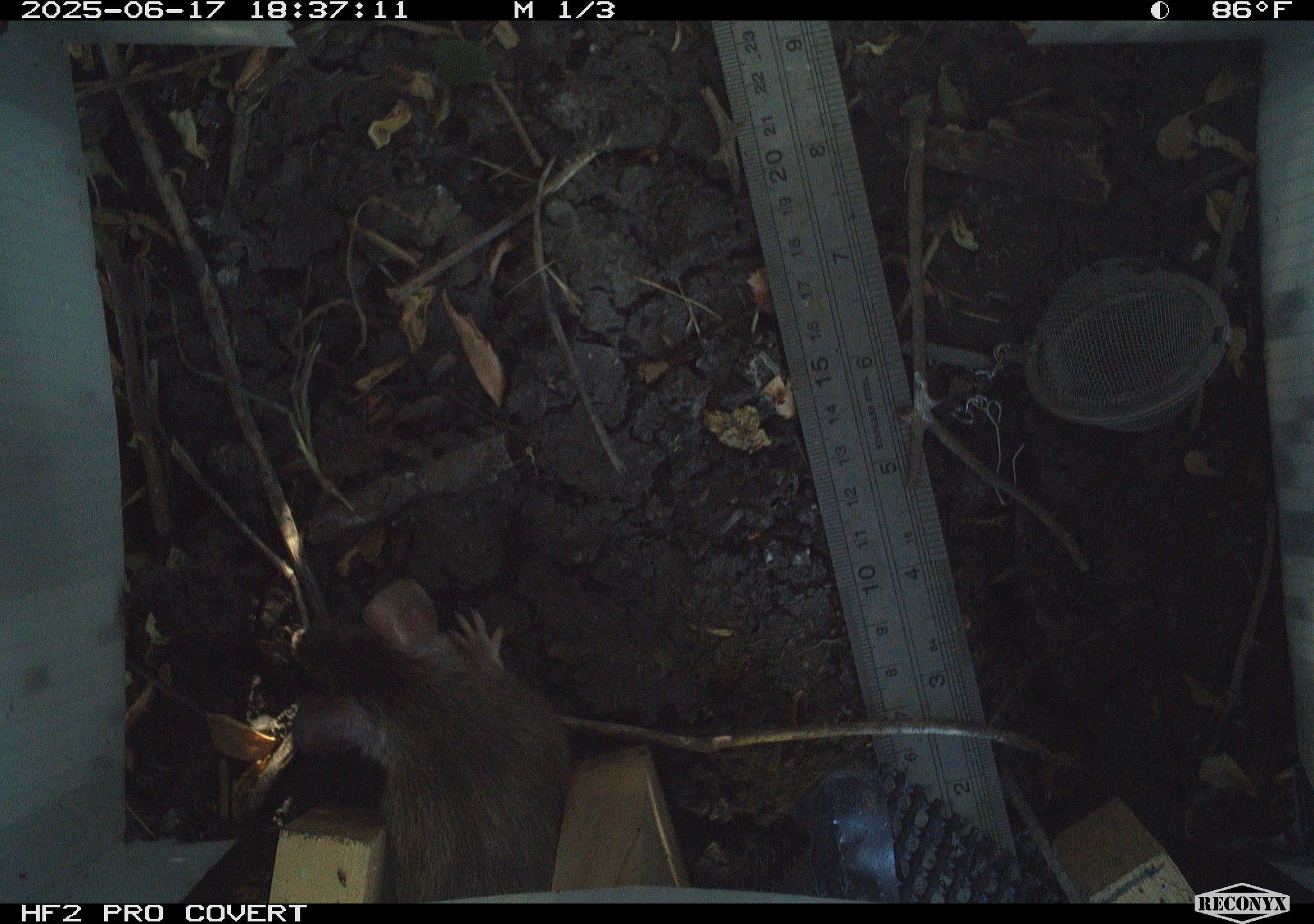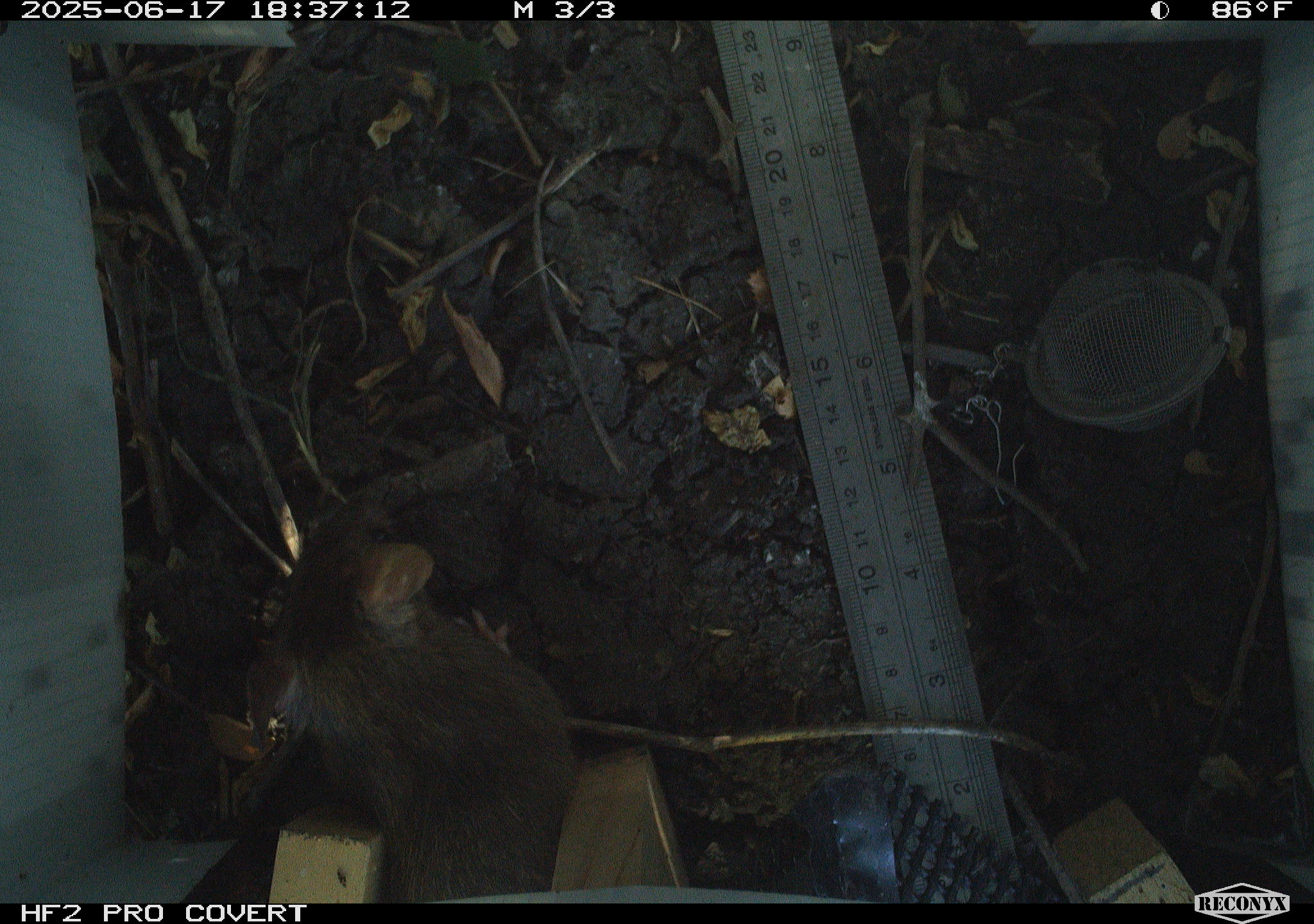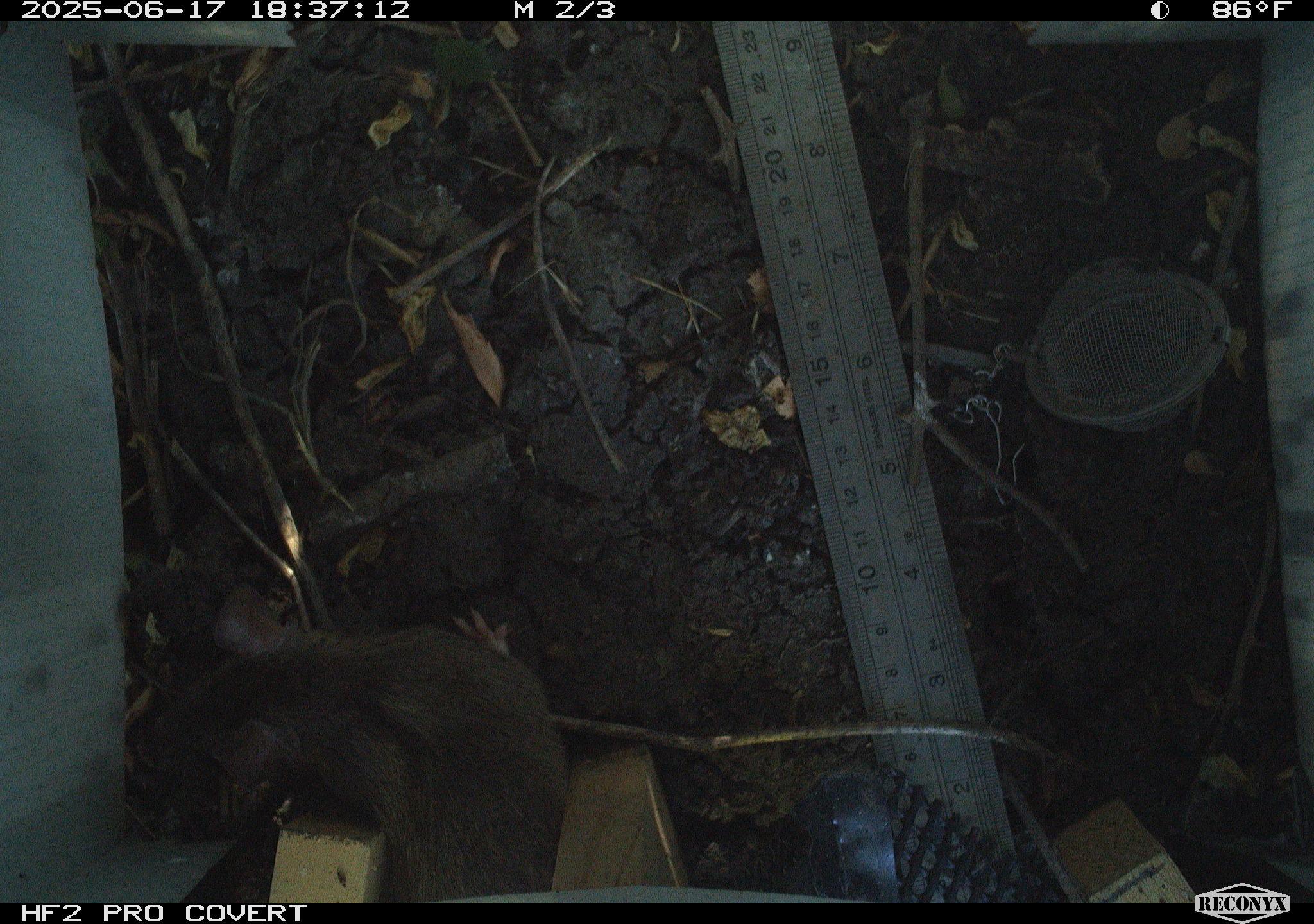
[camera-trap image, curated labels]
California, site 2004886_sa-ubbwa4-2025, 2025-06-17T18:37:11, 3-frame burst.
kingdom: Animalia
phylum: Chordata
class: Mammalia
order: Rodentia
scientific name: Rodentia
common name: rodent